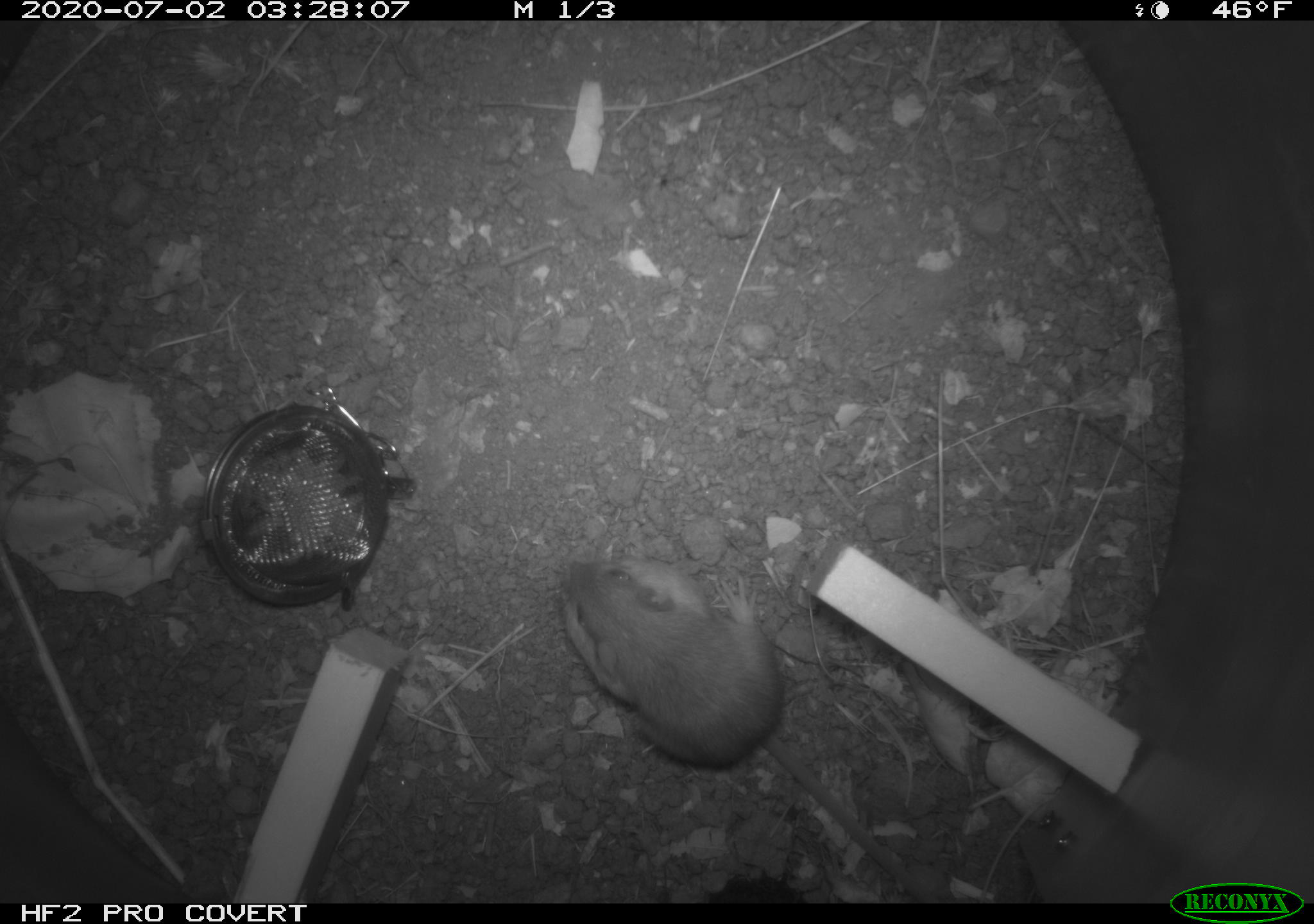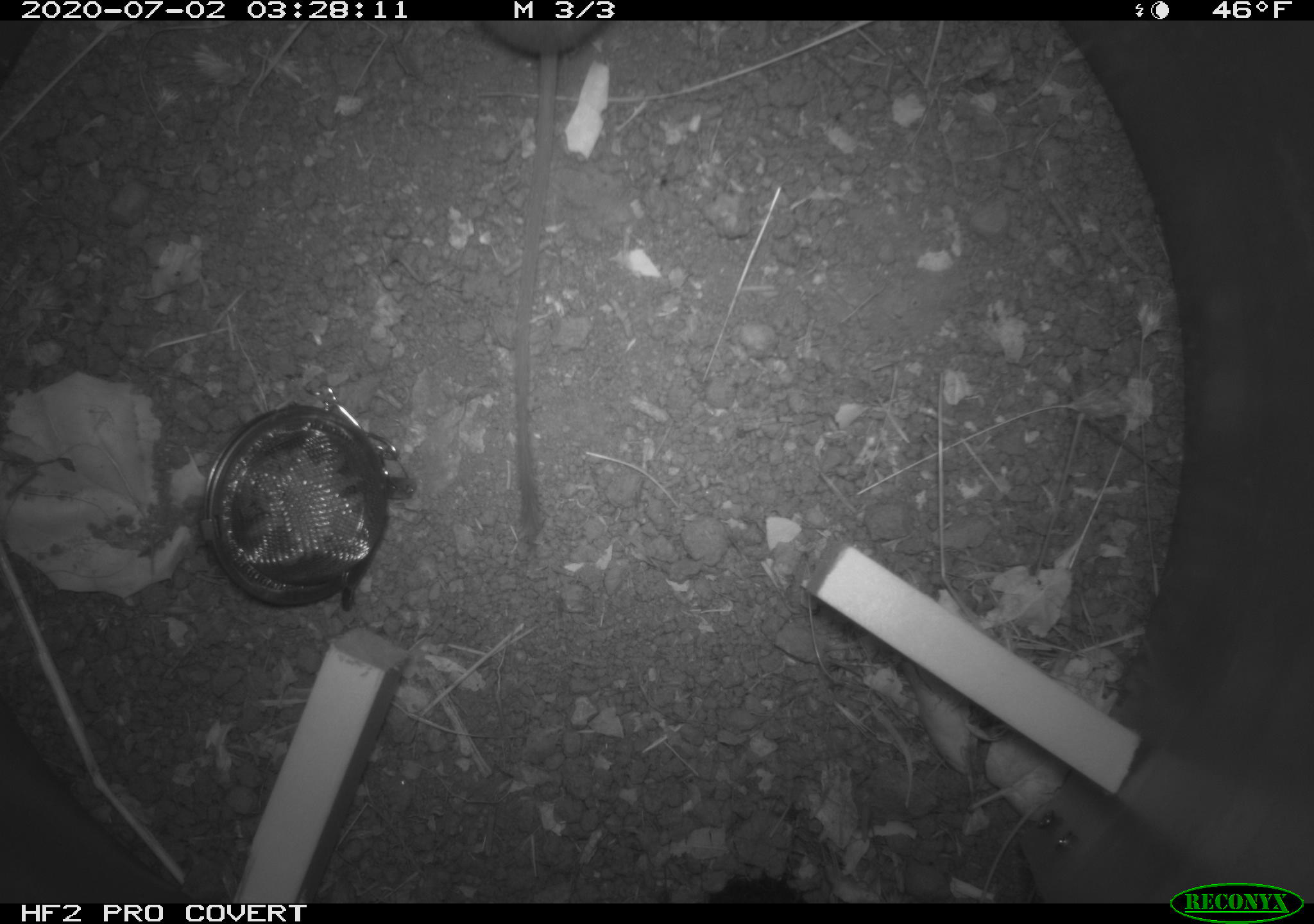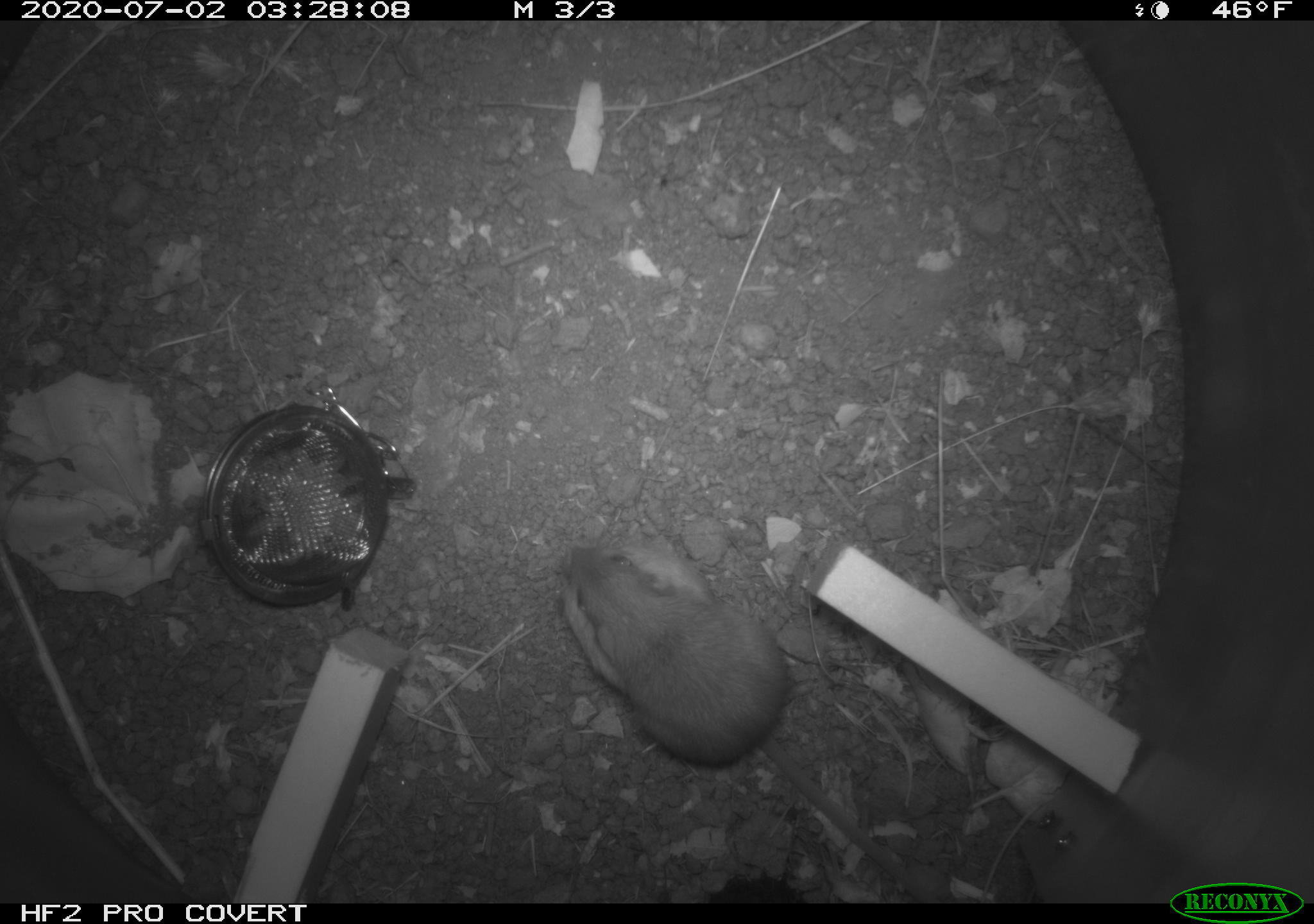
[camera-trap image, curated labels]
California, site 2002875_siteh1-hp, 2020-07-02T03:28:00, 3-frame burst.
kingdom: Animalia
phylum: Chordata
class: Mammalia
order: Rodentia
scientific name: Rodentia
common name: rodent